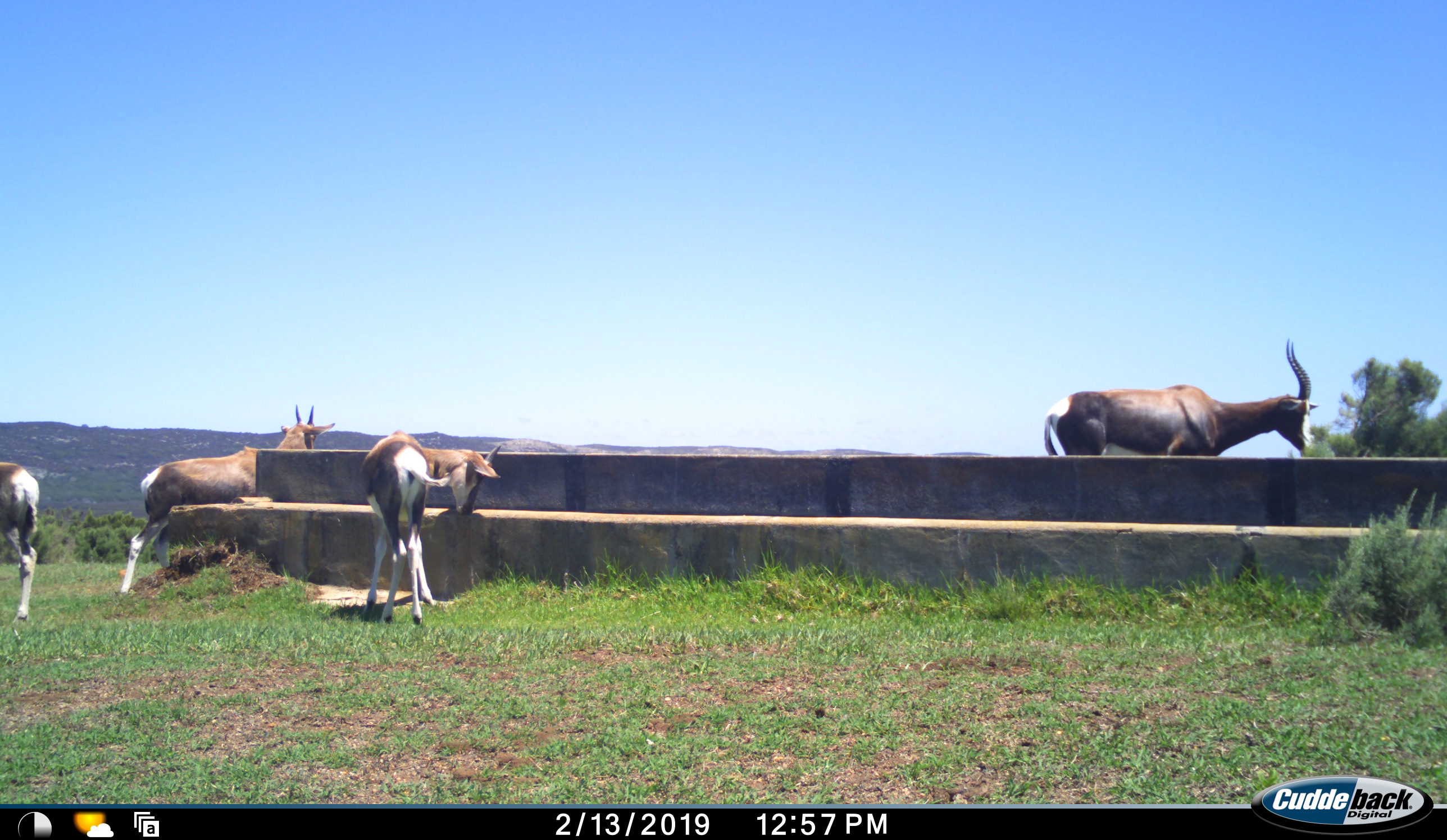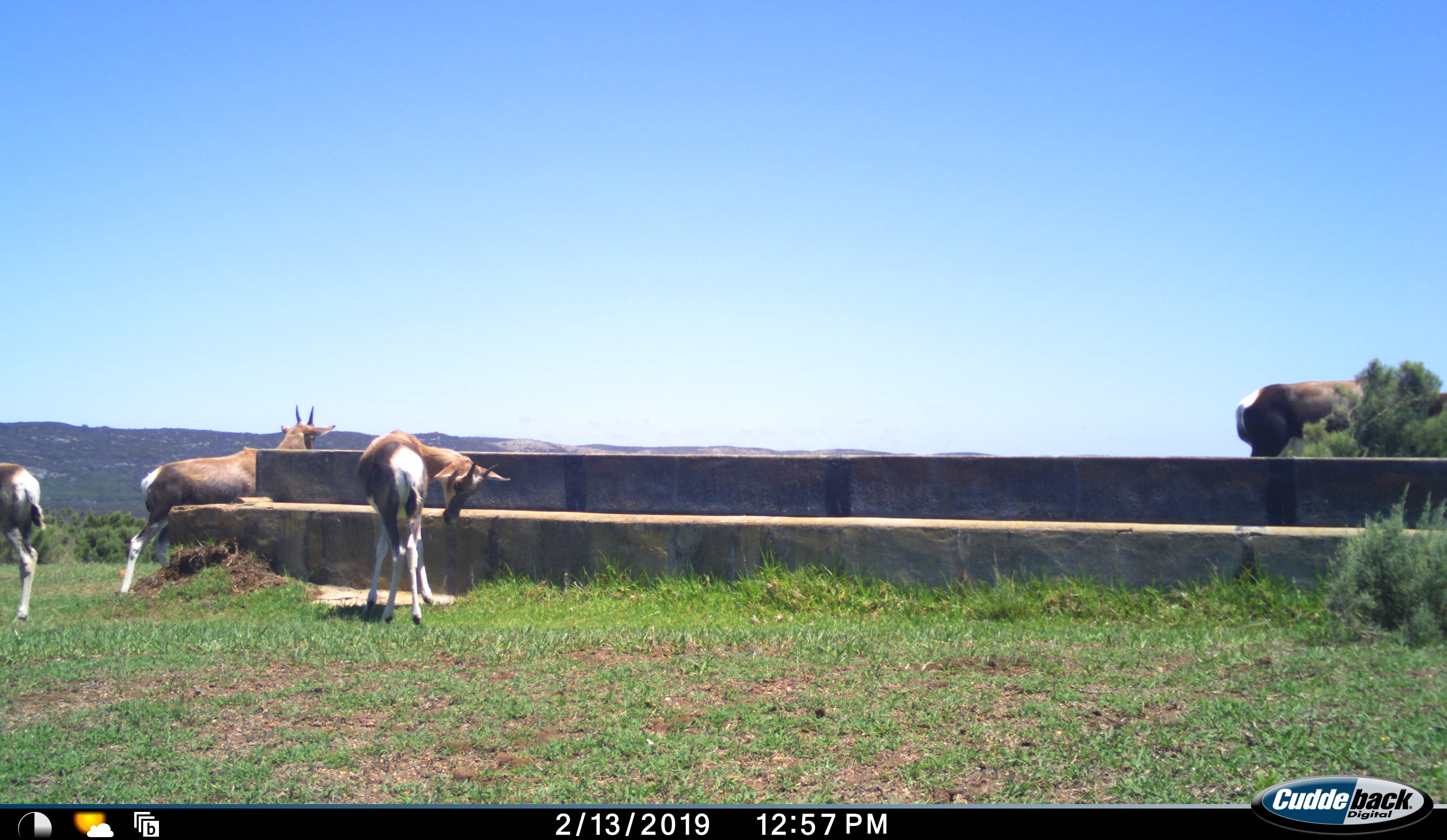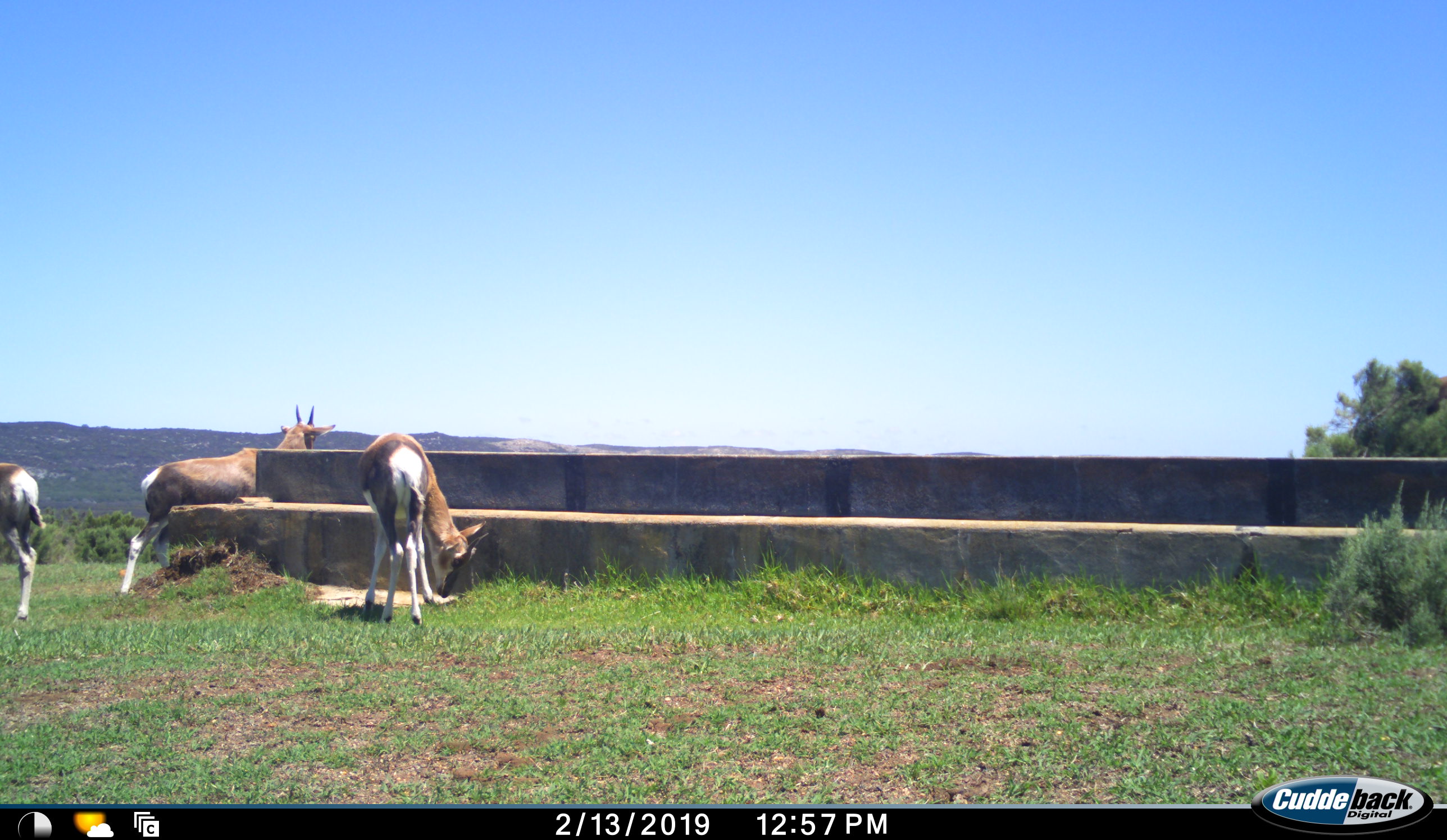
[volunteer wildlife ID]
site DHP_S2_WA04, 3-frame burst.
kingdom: Animalia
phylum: Chordata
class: Mammalia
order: Artiodactyla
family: Bovidae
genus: Damaliscus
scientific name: Damaliscus pygargus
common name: bontebok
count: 4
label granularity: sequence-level